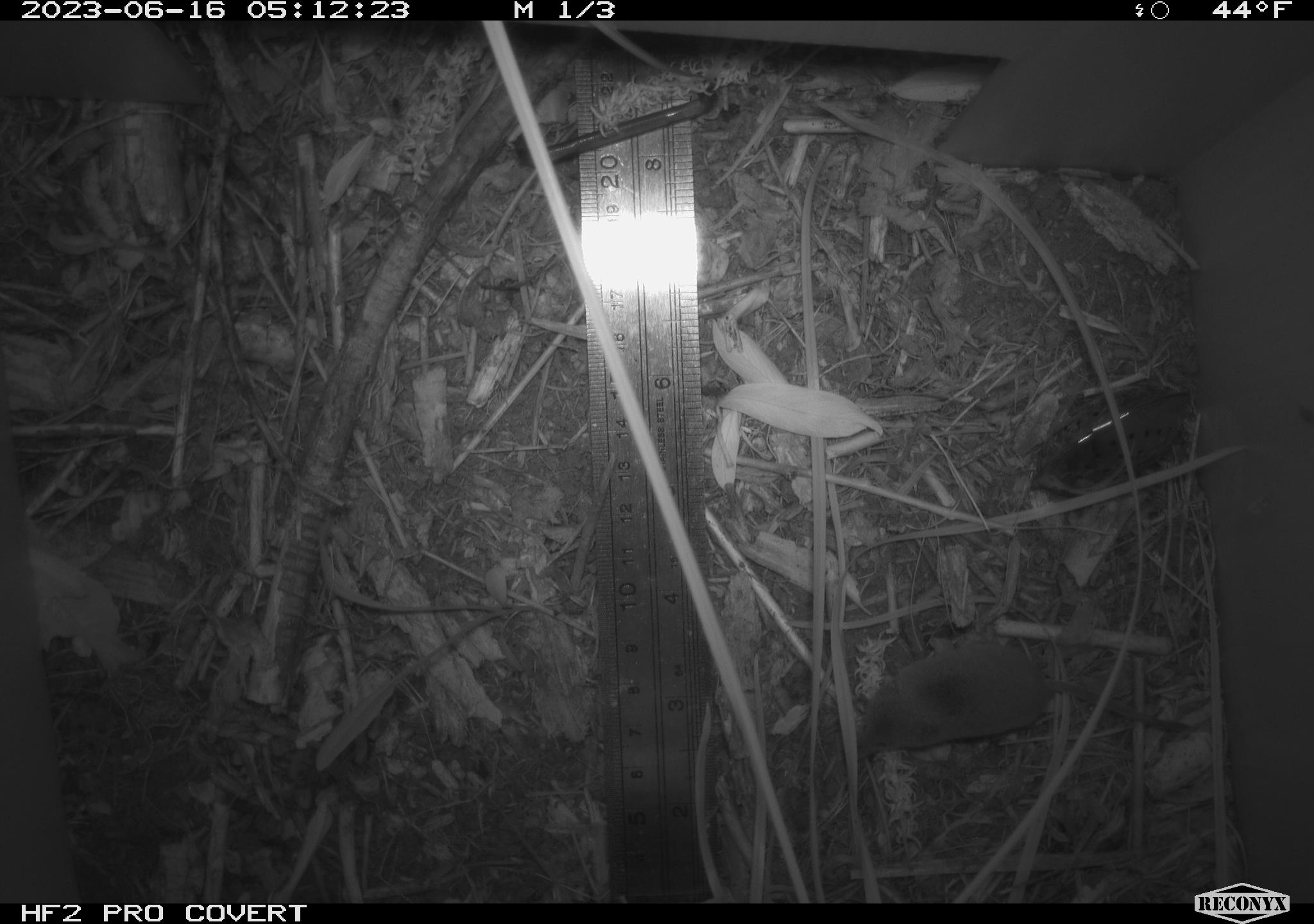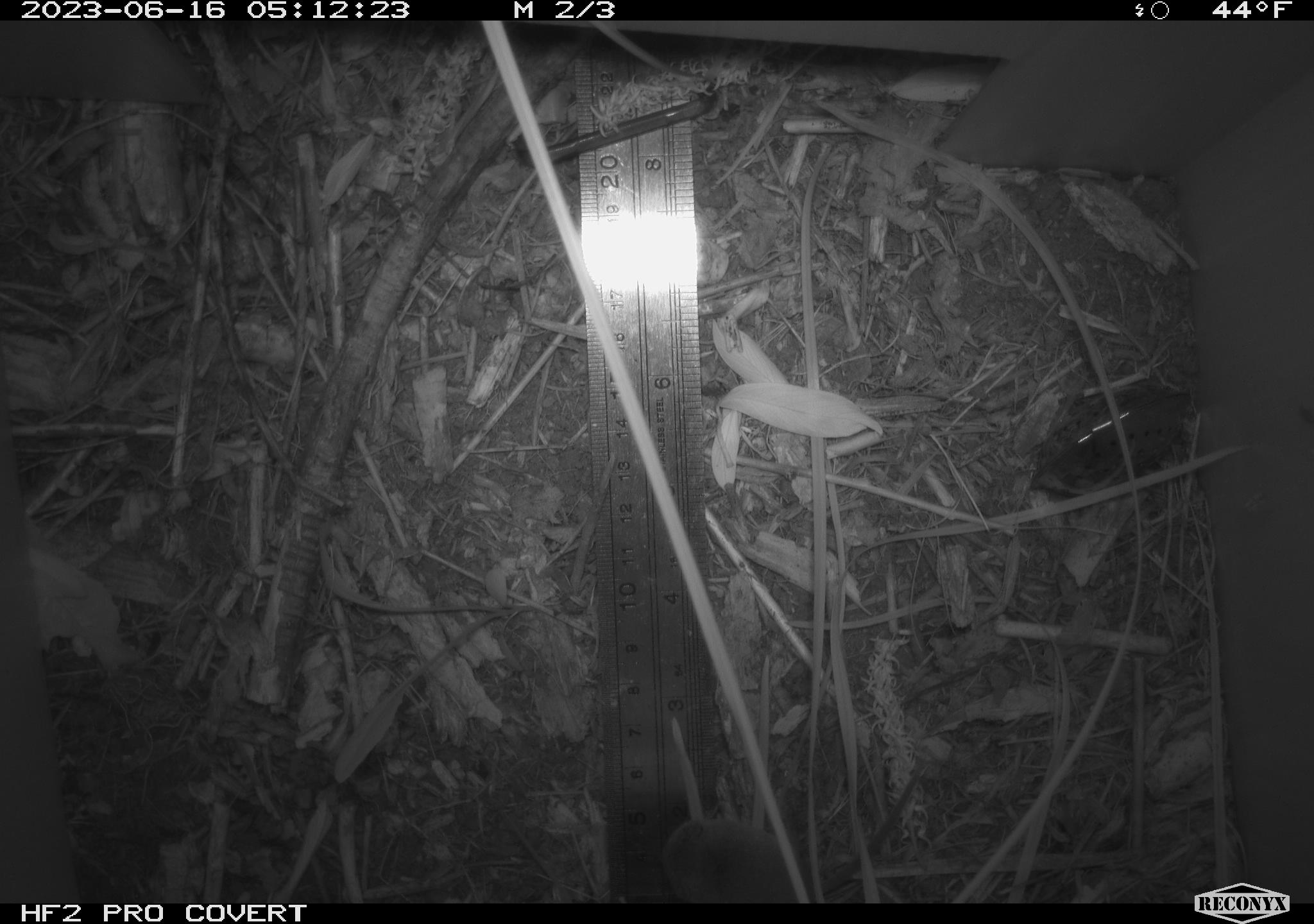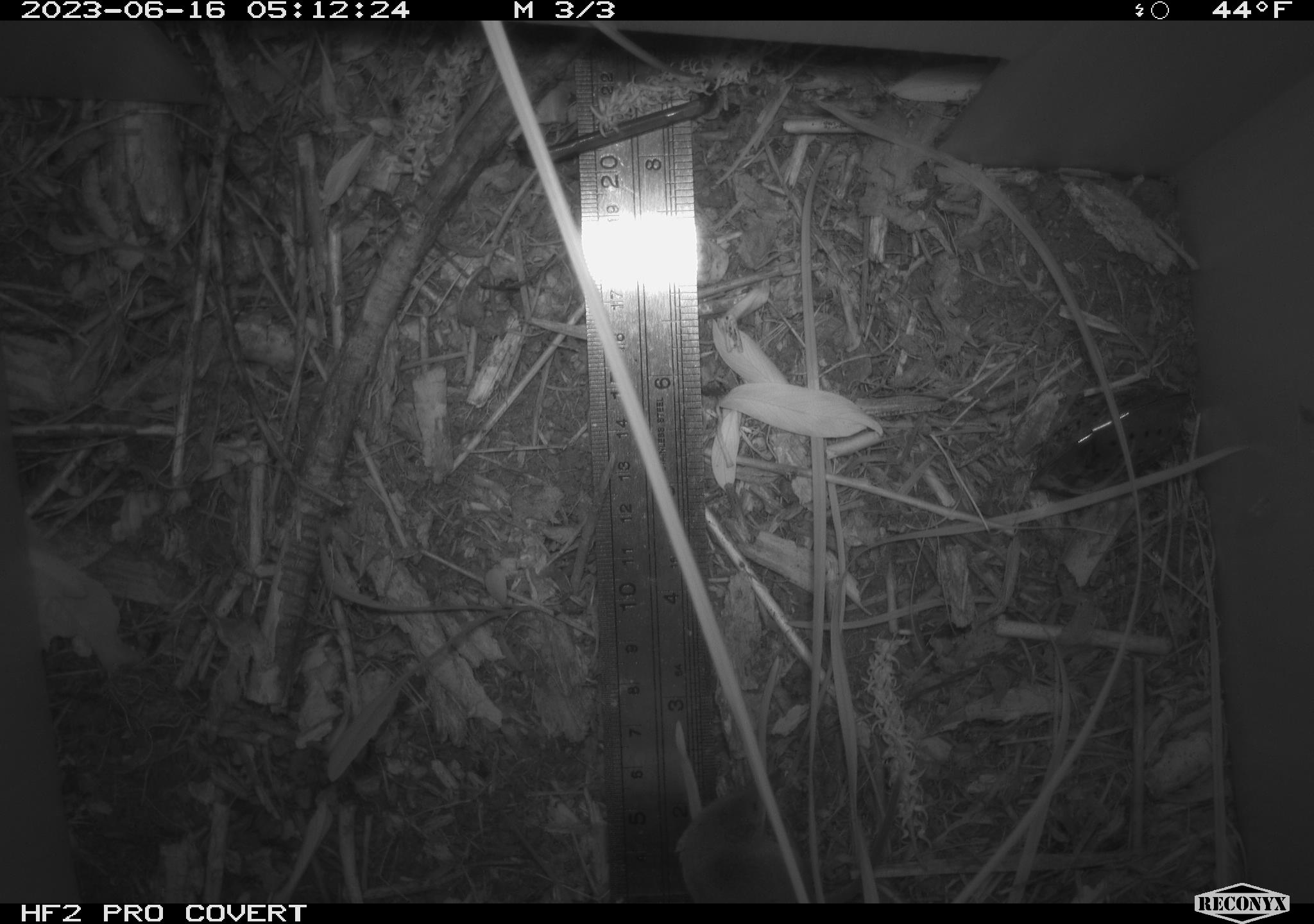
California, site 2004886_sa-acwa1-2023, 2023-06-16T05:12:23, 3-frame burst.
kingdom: Animalia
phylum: Chordata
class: Mammalia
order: Eulipotyphla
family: Soricidae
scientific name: Soricidae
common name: shrews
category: soricidae family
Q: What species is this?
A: Soricidae family (shrews) (Soricidae).